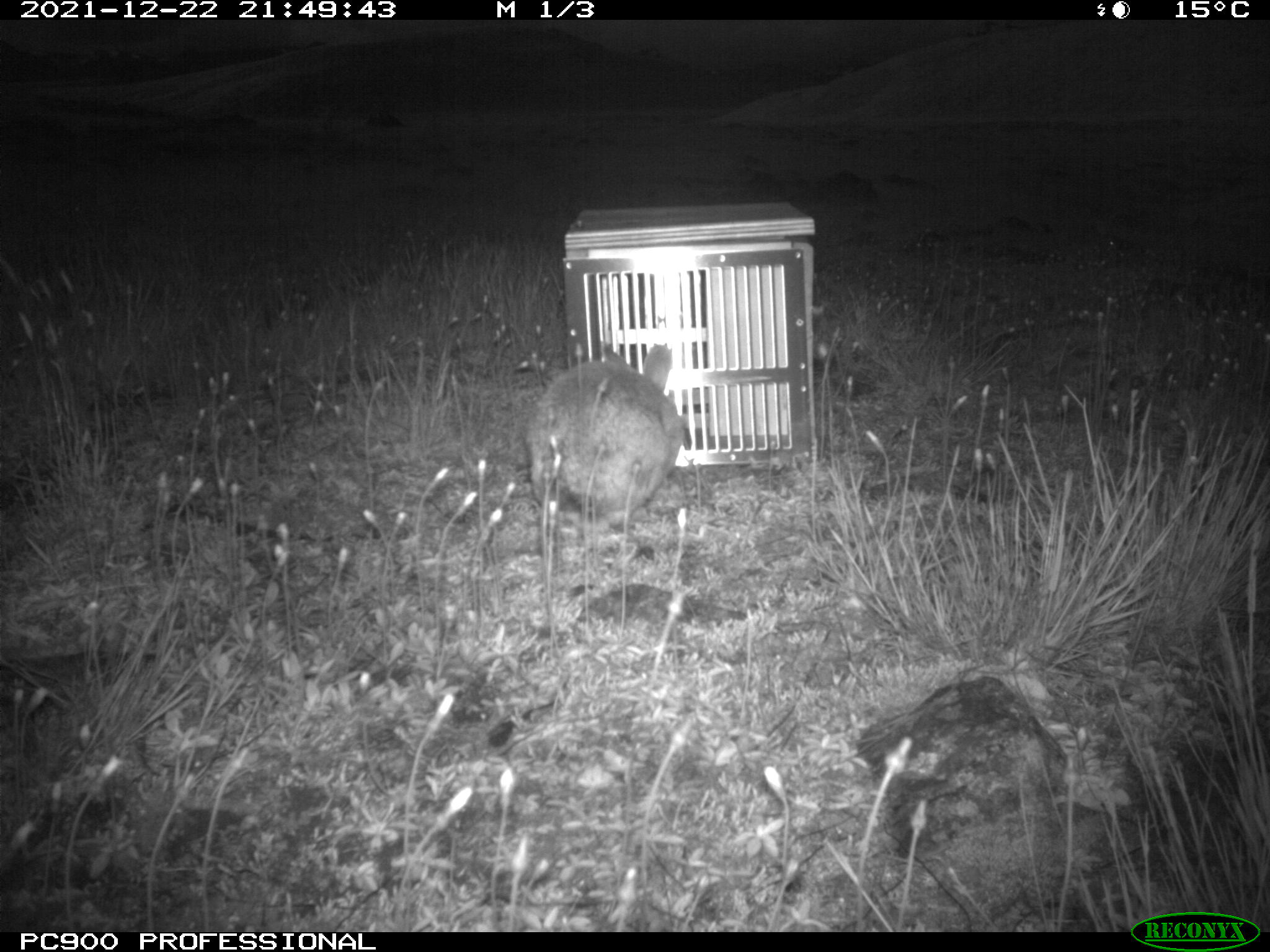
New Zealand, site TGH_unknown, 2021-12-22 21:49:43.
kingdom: Animalia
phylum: Chordata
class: Mammalia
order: Lagomorpha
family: Leporidae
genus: Oryctolagus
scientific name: Oryctolagus cuniculus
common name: european rabbit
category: rabbit